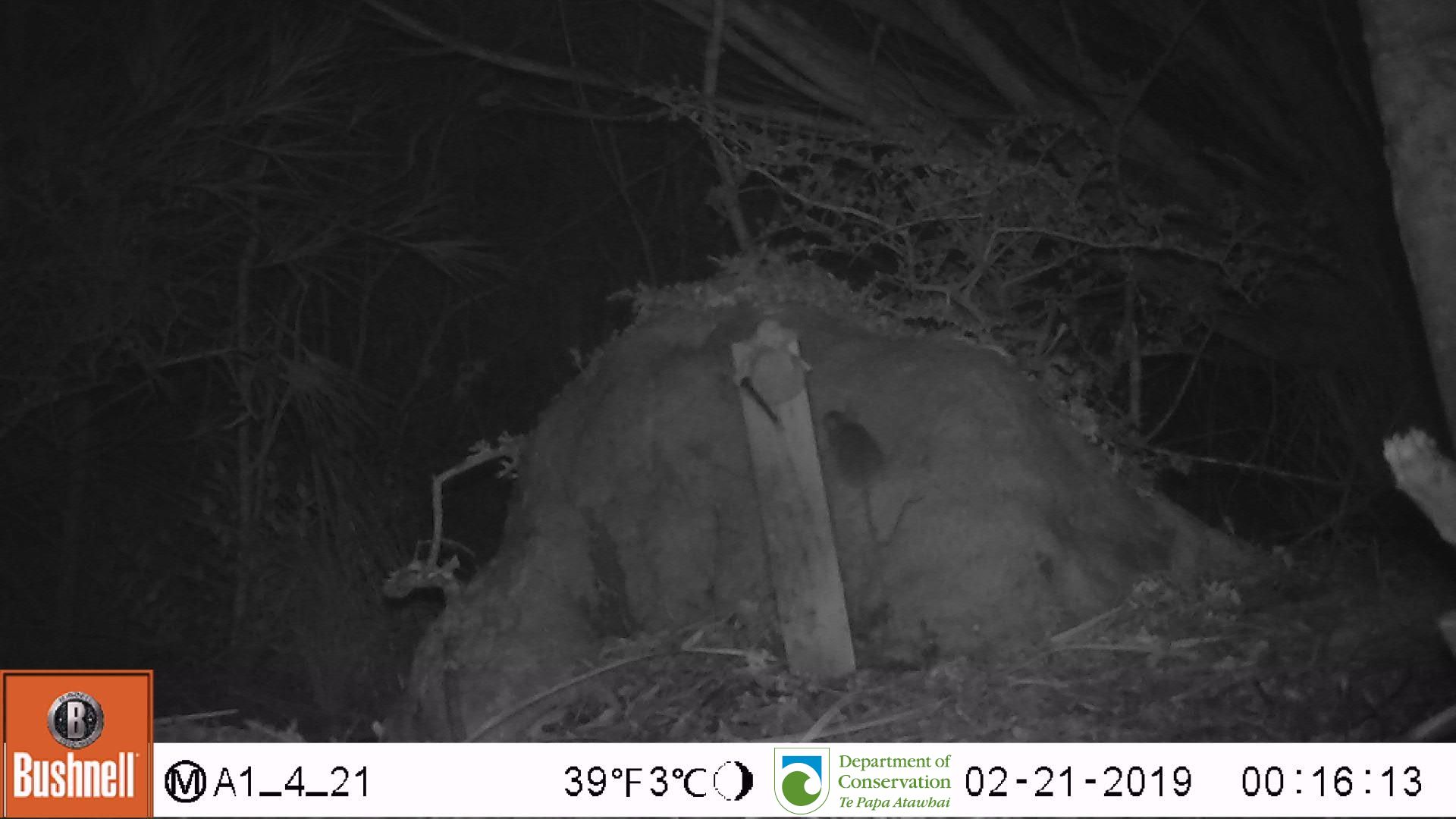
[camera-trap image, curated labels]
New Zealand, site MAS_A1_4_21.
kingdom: Animalia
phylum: Chordata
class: Mammalia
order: Rodentia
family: Muridae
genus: Mus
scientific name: Mus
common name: mouse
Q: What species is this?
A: Mouse (Mus).